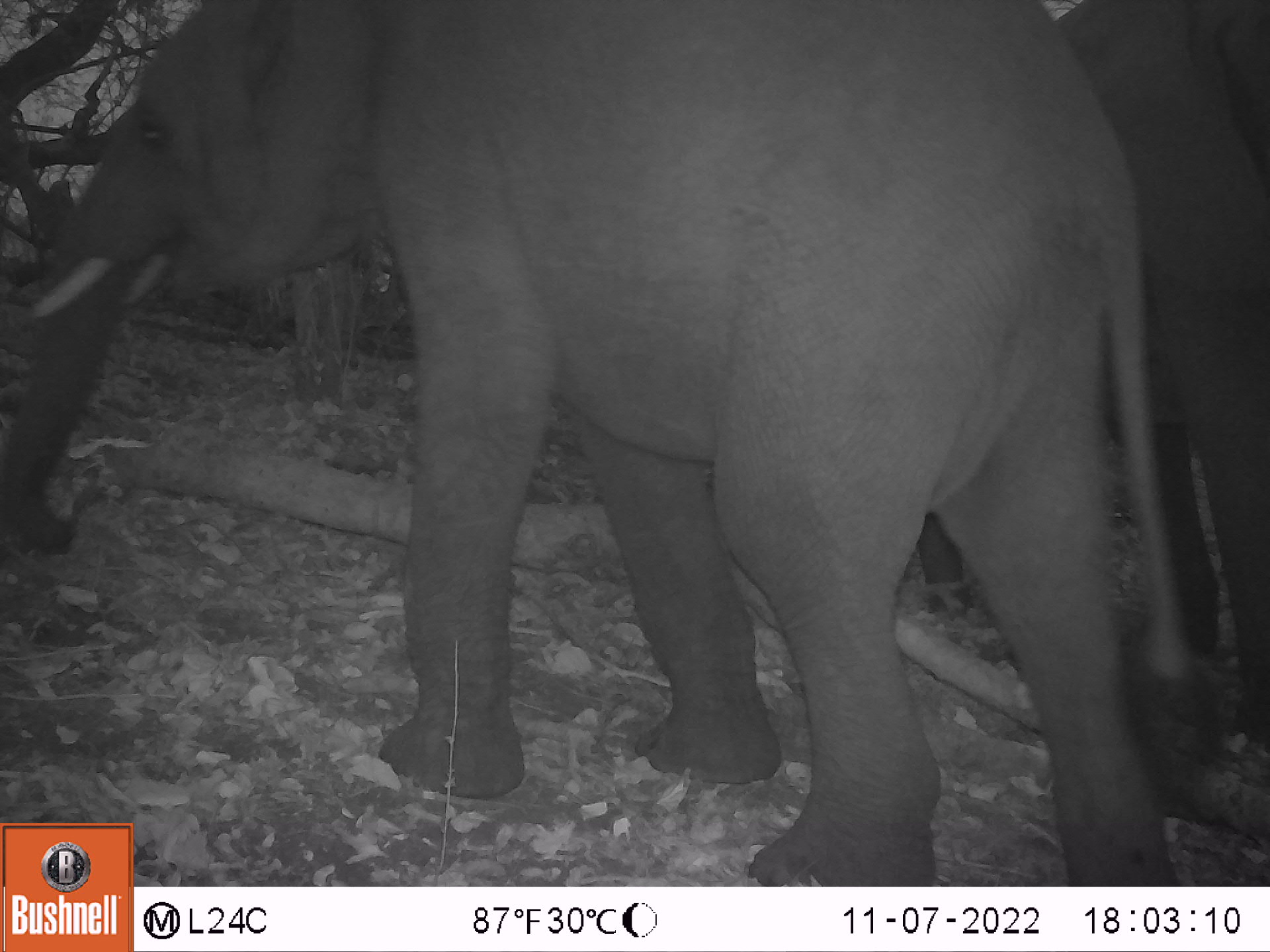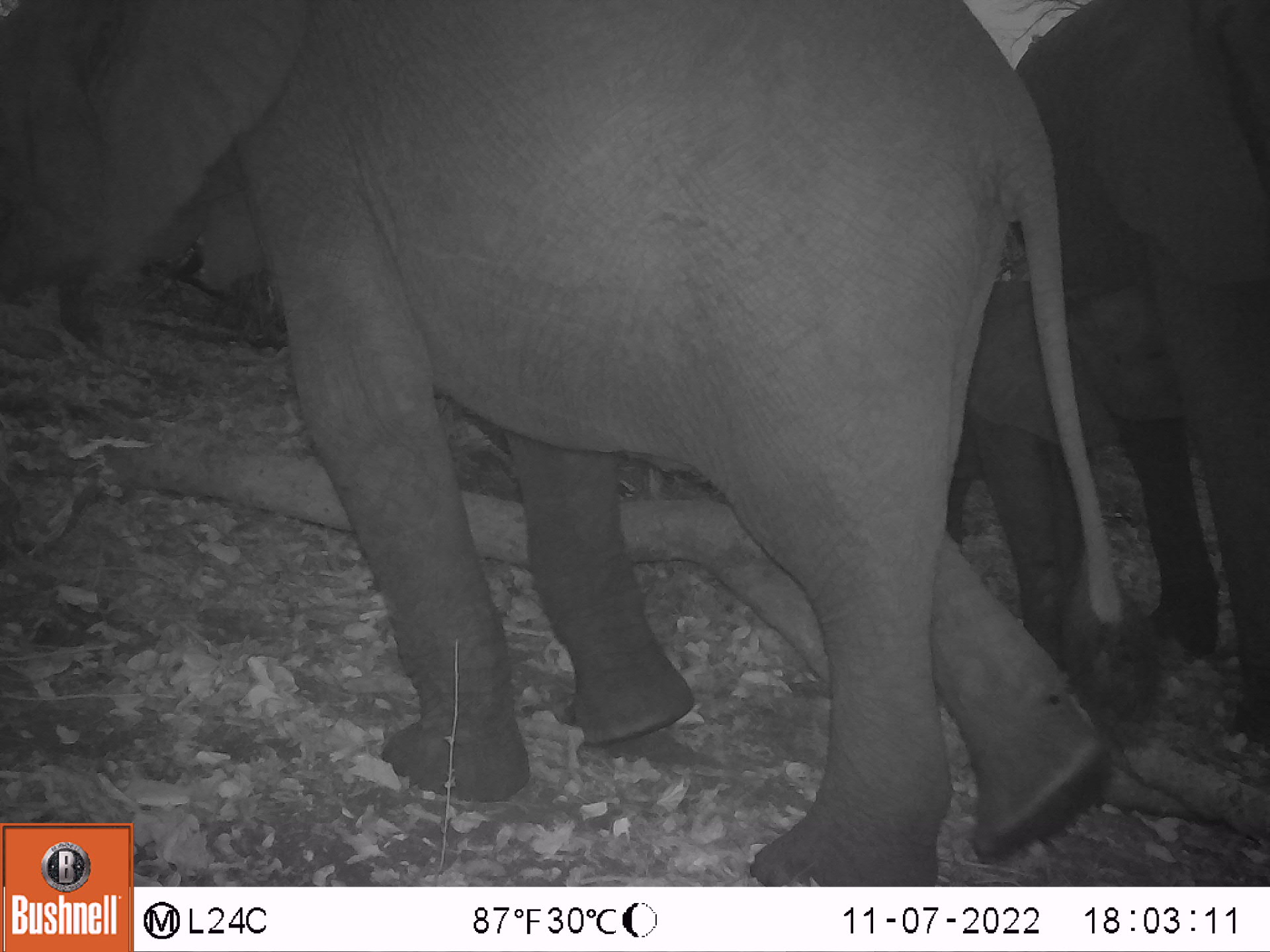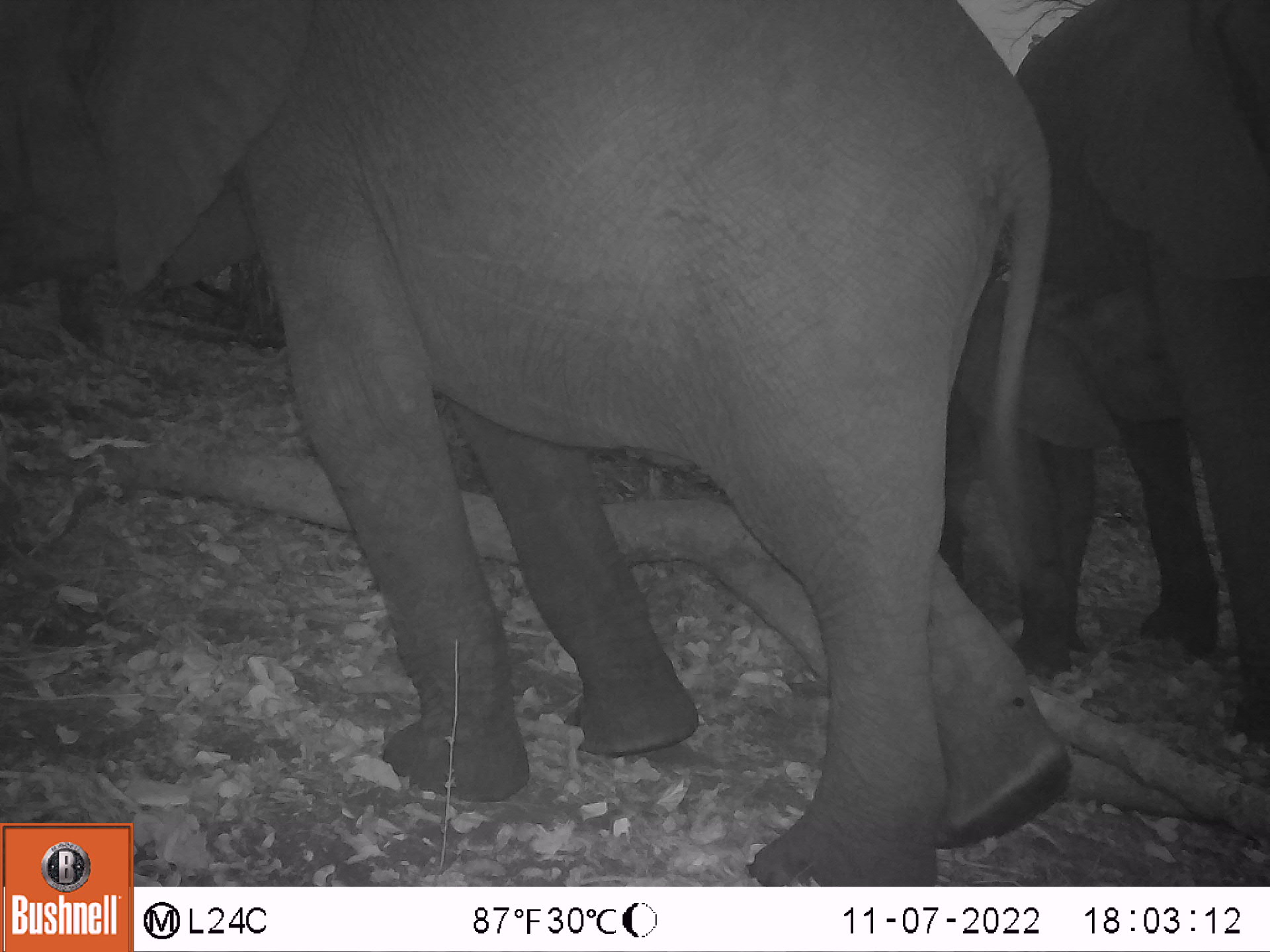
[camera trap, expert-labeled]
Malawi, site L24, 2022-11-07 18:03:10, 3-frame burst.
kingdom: Animalia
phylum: Chordata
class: Mammalia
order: Proboscidea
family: Elephantidae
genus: Loxodonta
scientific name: Loxodonta africana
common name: african savanna elephant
African savanna elephant (Loxodonta africana), count 2.